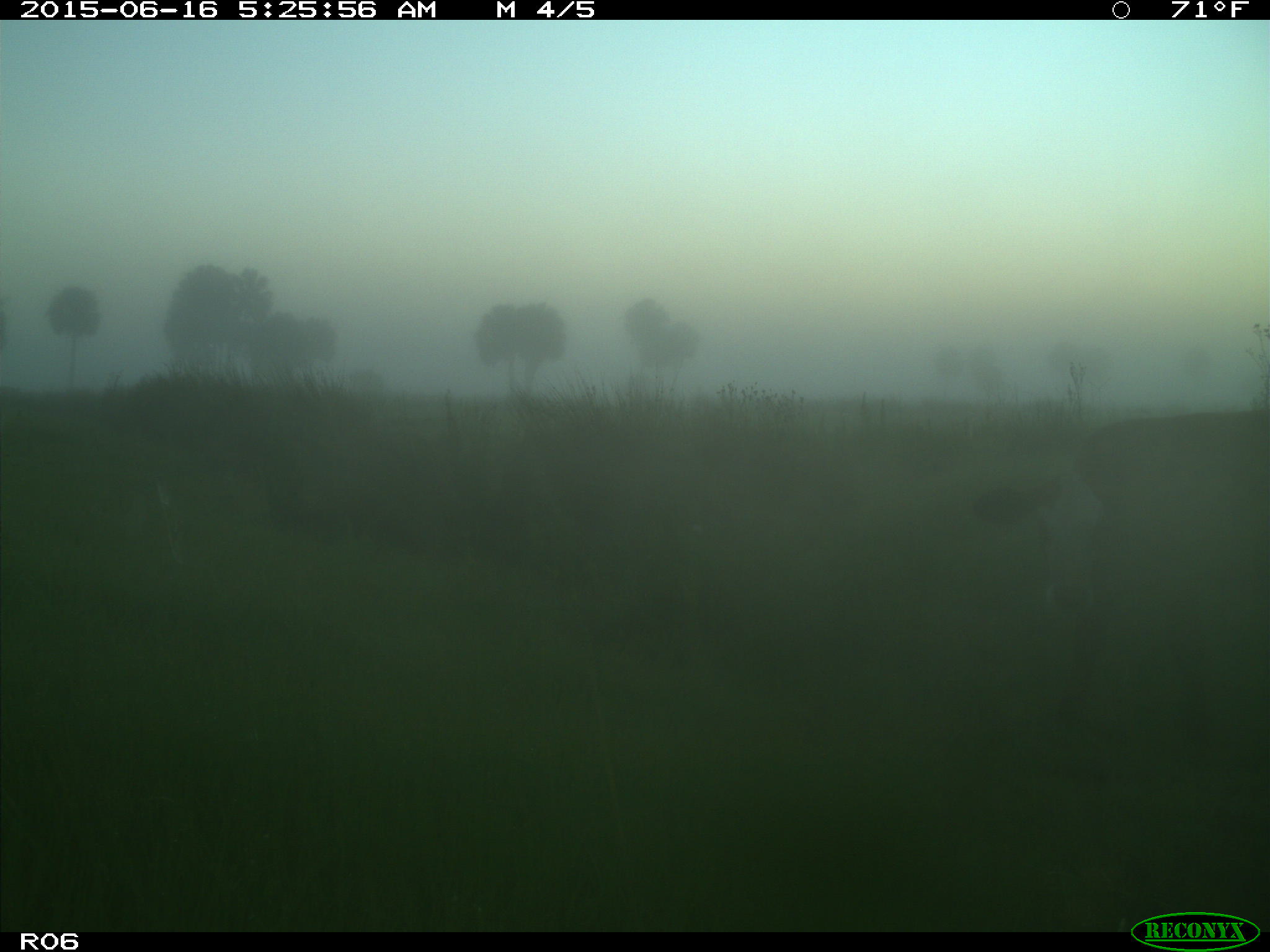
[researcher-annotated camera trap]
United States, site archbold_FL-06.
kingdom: Animalia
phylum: Chordata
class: Mammalia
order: Artiodactyla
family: Bovidae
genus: Bos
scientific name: Bos taurus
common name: domestic cow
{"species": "Bos taurus (domestic cow)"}